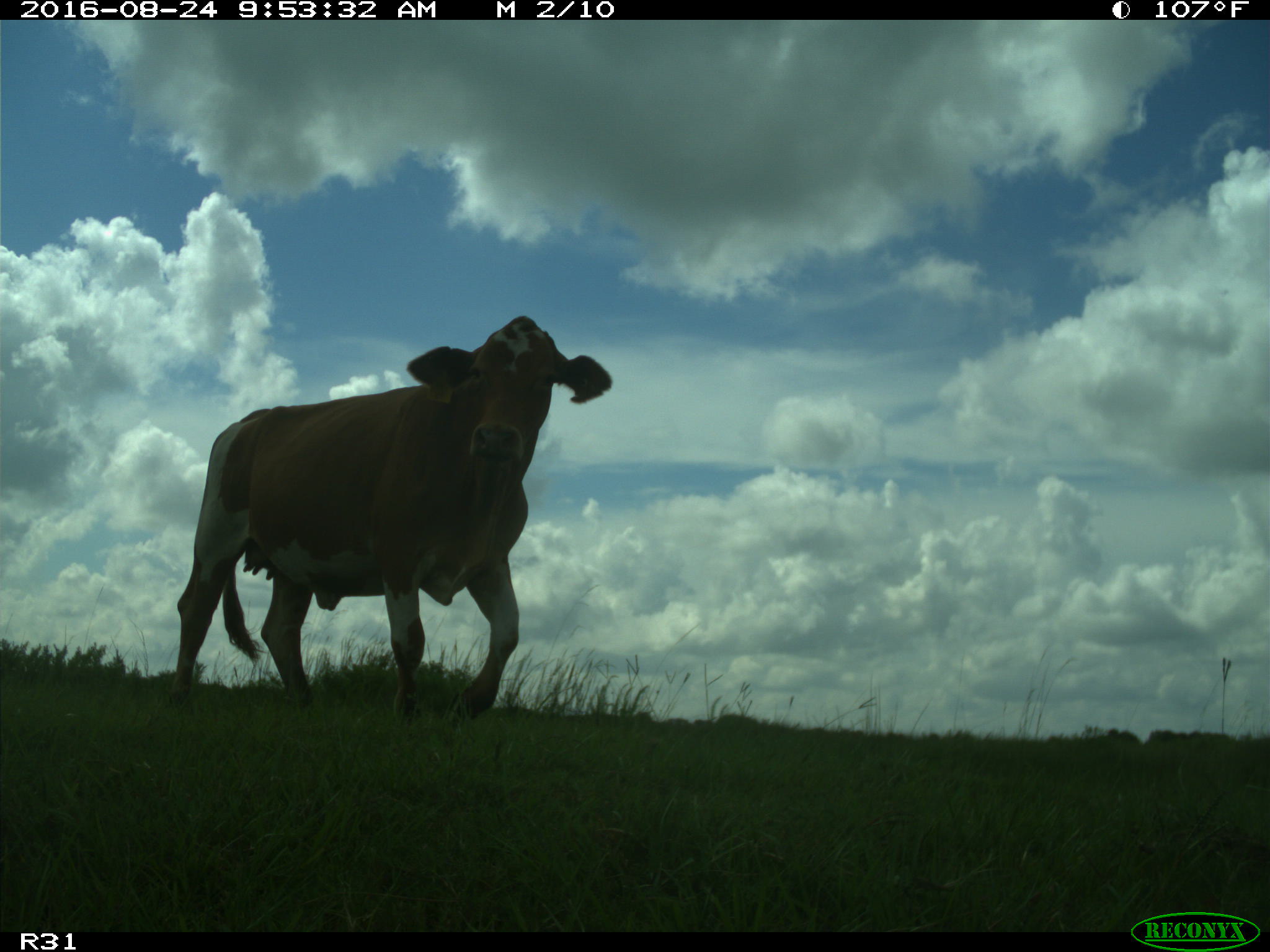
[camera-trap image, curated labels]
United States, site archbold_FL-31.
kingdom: Animalia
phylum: Chordata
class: Mammalia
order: Artiodactyla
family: Bovidae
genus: Bos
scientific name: Bos taurus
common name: domestic cow